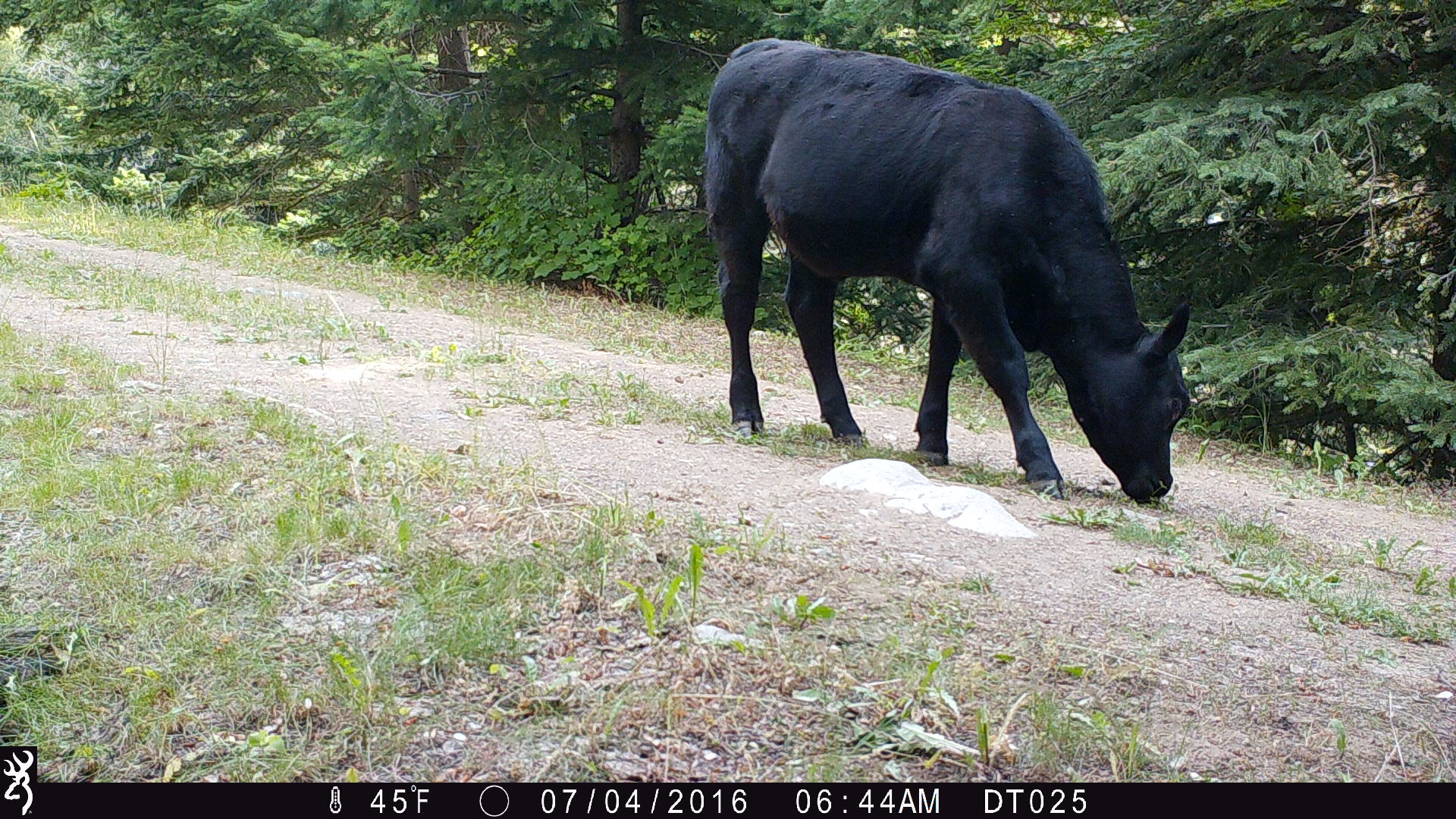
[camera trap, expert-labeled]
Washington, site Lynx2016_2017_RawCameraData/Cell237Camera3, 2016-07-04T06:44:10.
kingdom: Animalia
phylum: Chordata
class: Mammalia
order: Artiodactyla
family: Bovidae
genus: Bos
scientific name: Bos taurus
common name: domestic cattle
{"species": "domestic cattle (Bos taurus)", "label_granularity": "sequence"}